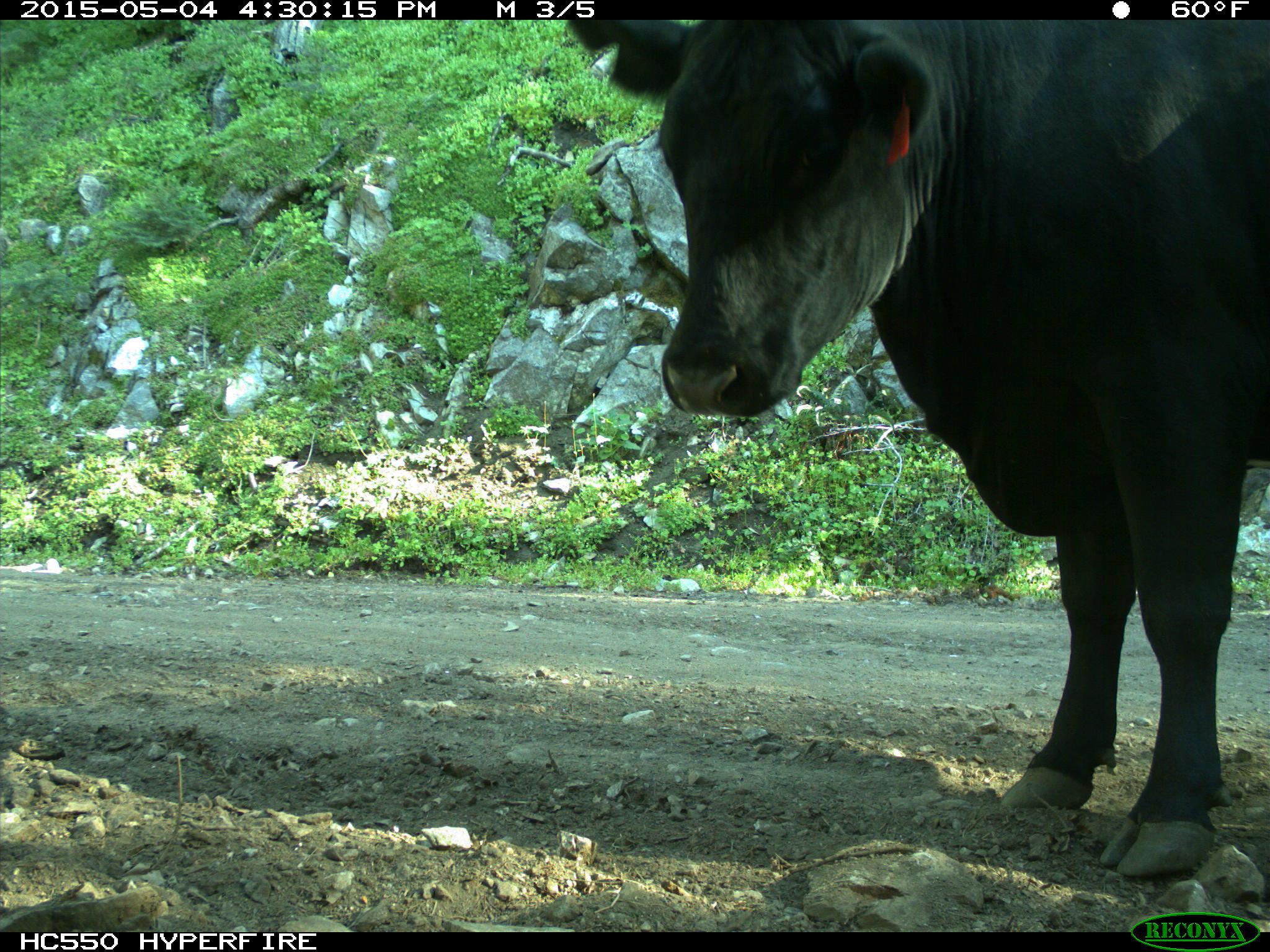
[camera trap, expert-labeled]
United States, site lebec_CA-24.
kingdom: Animalia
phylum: Chordata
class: Mammalia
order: Artiodactyla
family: Bovidae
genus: Bos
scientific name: Bos taurus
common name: domestic cow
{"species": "Bos taurus (domestic cow)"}